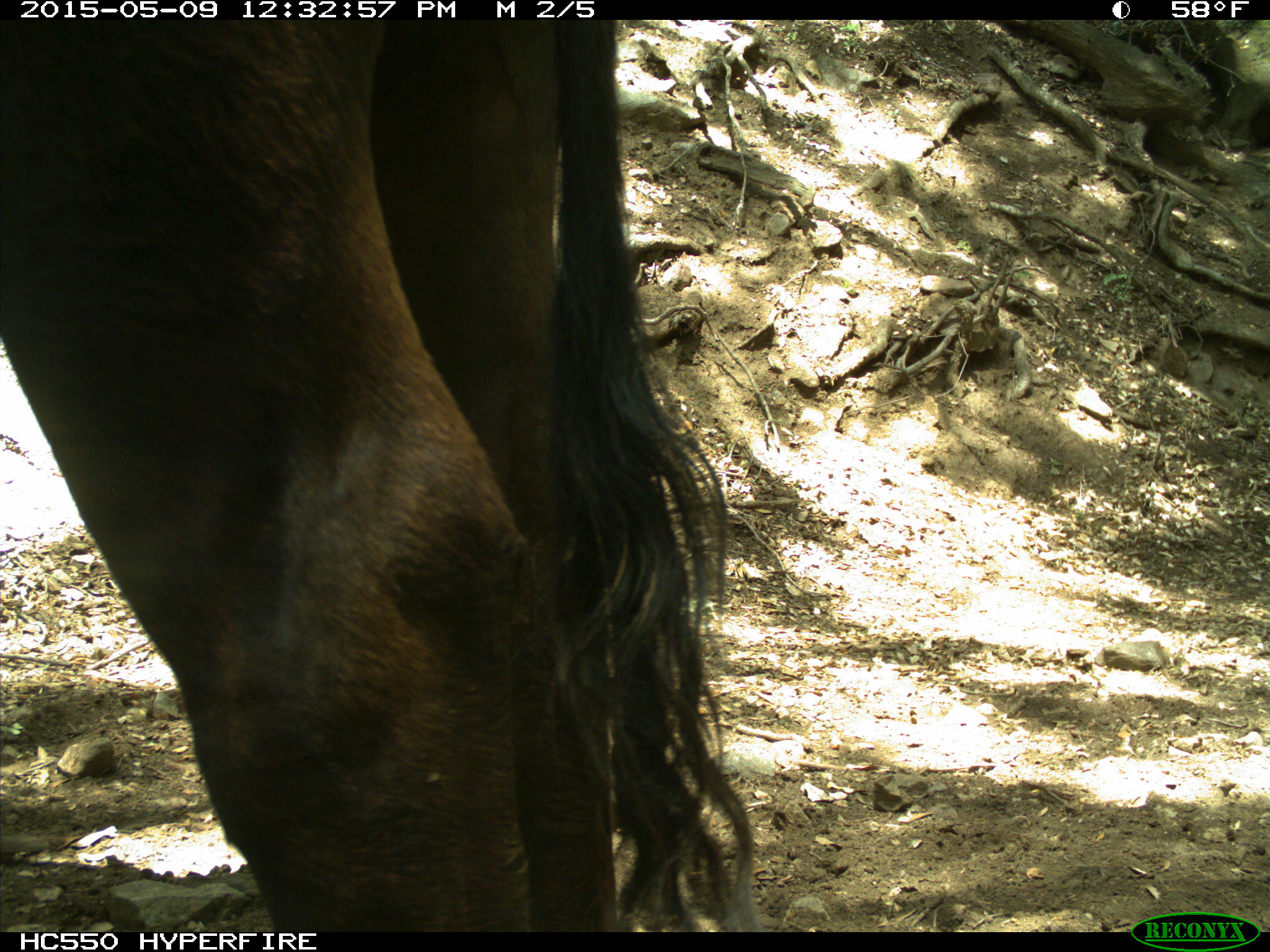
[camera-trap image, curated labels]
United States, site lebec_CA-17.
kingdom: Animalia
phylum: Chordata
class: Mammalia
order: Artiodactyla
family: Bovidae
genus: Bos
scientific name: Bos taurus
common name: domestic cow